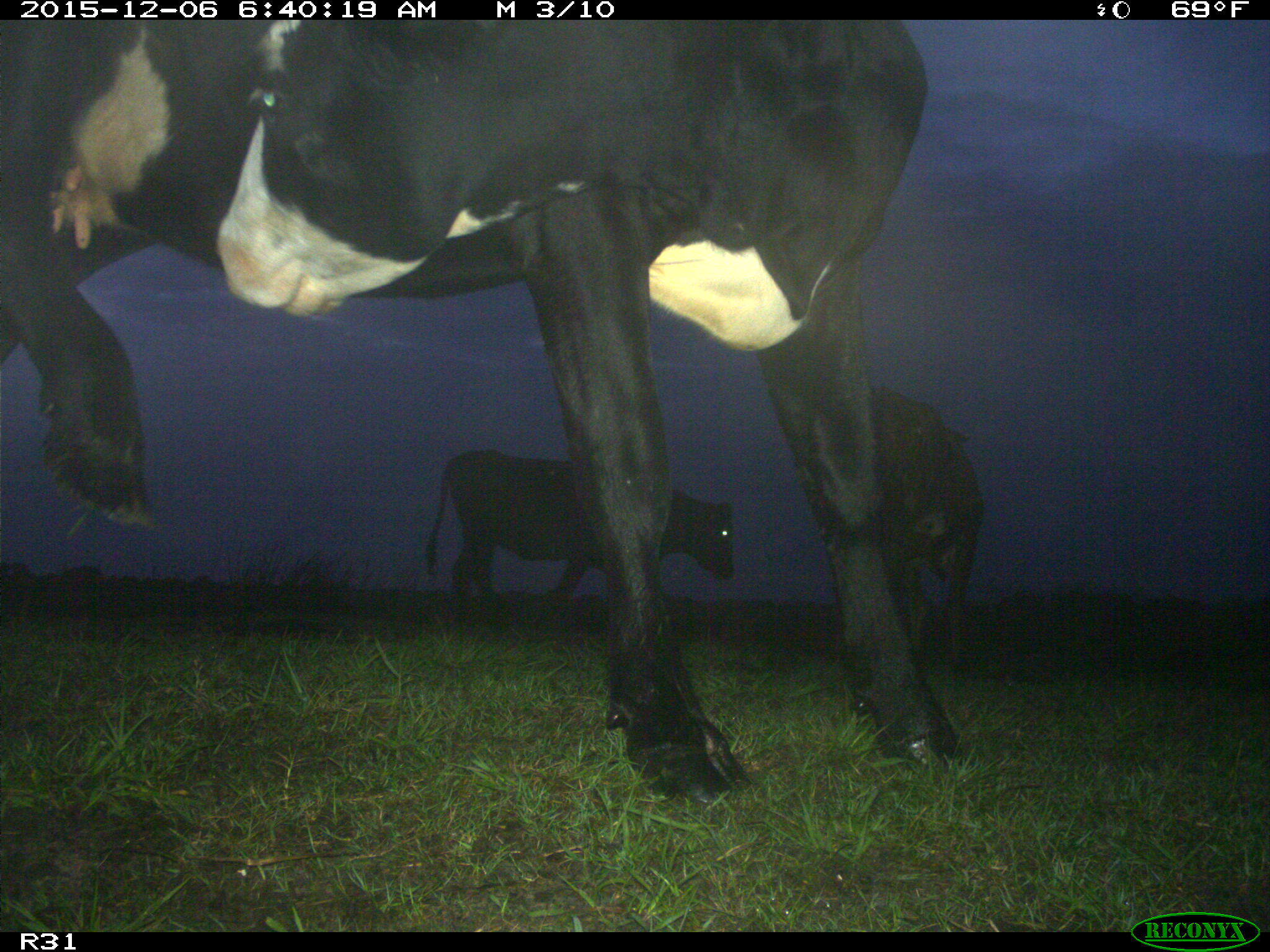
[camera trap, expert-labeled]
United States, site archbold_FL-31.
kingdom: Animalia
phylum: Chordata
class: Mammalia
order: Artiodactyla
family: Bovidae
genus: Bos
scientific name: Bos taurus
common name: domestic cow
Bos taurus (domestic cow).